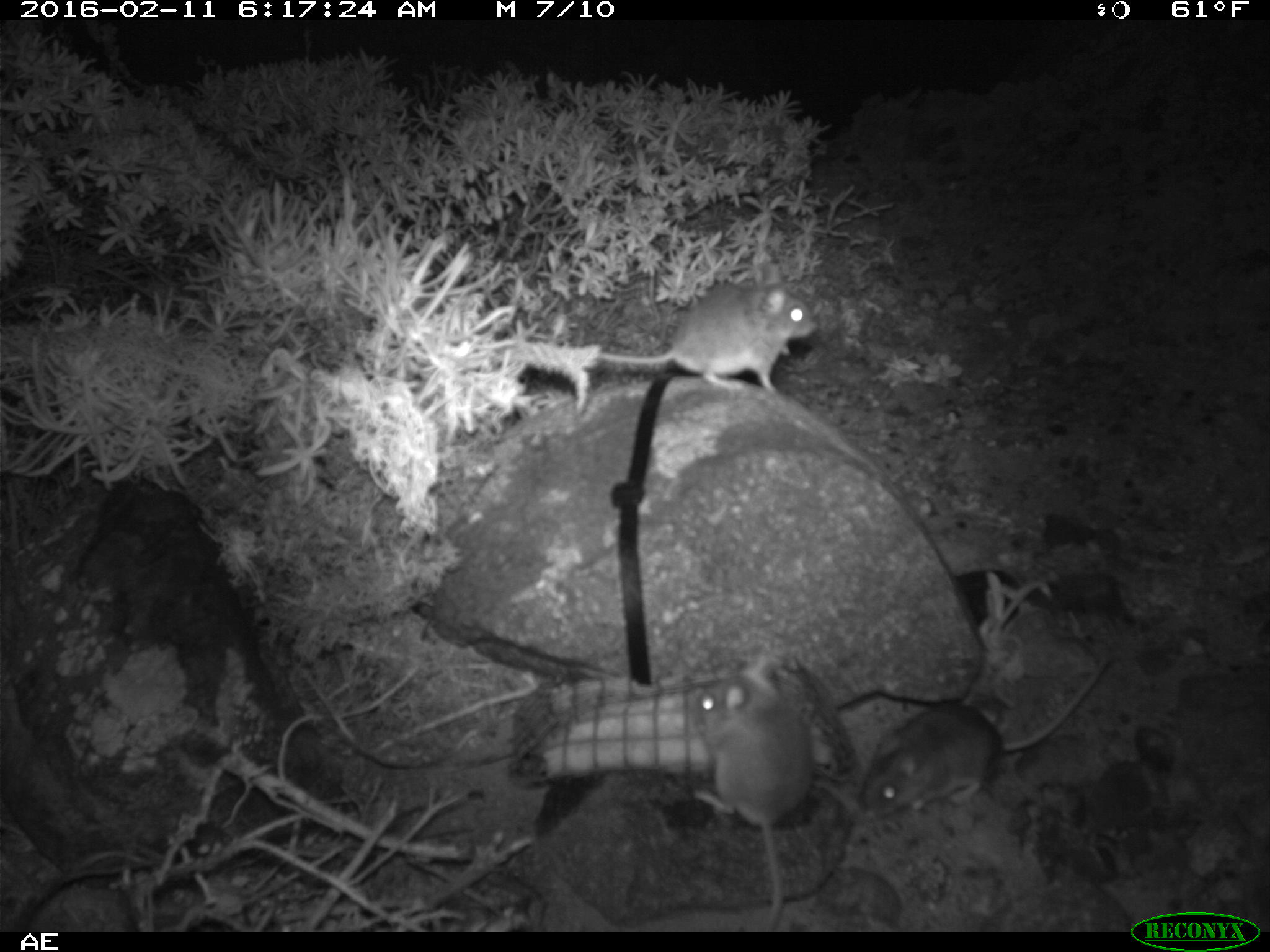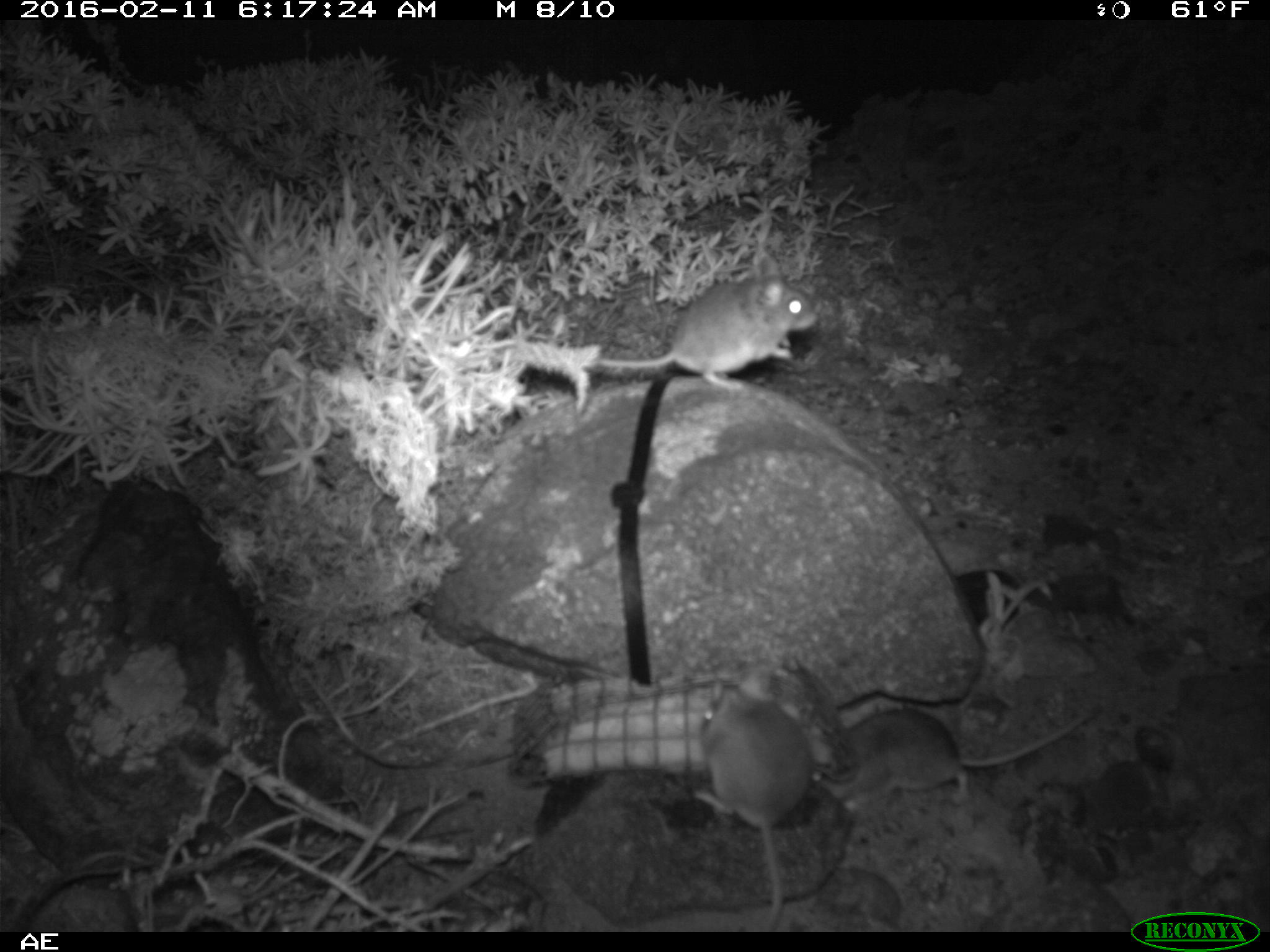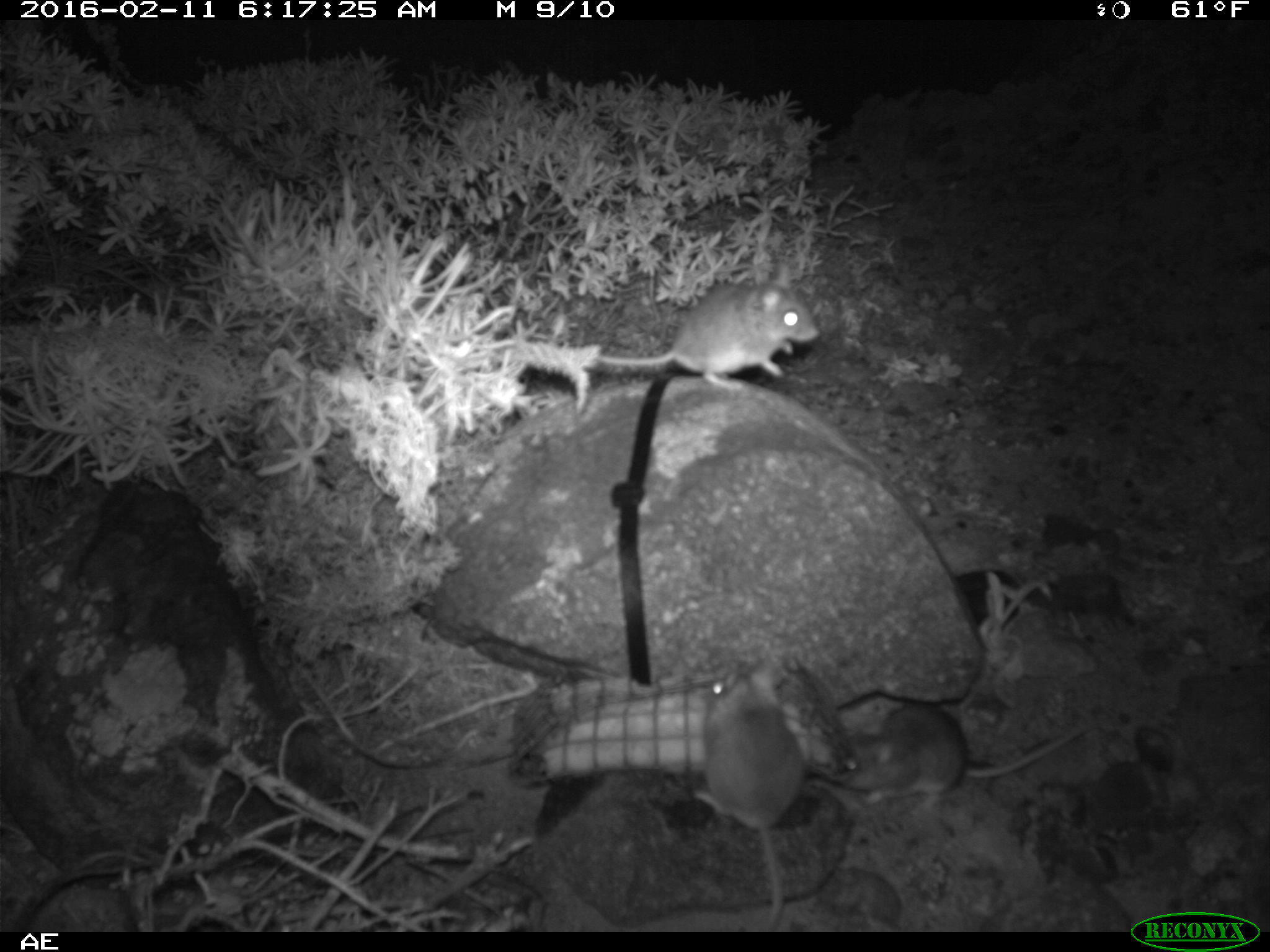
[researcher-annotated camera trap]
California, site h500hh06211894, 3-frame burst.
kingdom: Animalia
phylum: Chordata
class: Mammalia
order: Rodentia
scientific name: Rodentia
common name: rodent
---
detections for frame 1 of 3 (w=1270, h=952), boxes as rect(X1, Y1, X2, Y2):
rodent: rect(859, 655, 1109, 819); rect(691, 653, 804, 932); rect(599, 266, 817, 396)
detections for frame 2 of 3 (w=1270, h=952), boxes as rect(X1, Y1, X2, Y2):
rodent: rect(693, 667, 811, 932); rect(595, 256, 820, 391); rect(812, 707, 1092, 808)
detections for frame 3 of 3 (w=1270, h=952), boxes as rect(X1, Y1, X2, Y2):
rodent: rect(693, 649, 803, 934); rect(593, 264, 818, 387); rect(842, 697, 1078, 813)